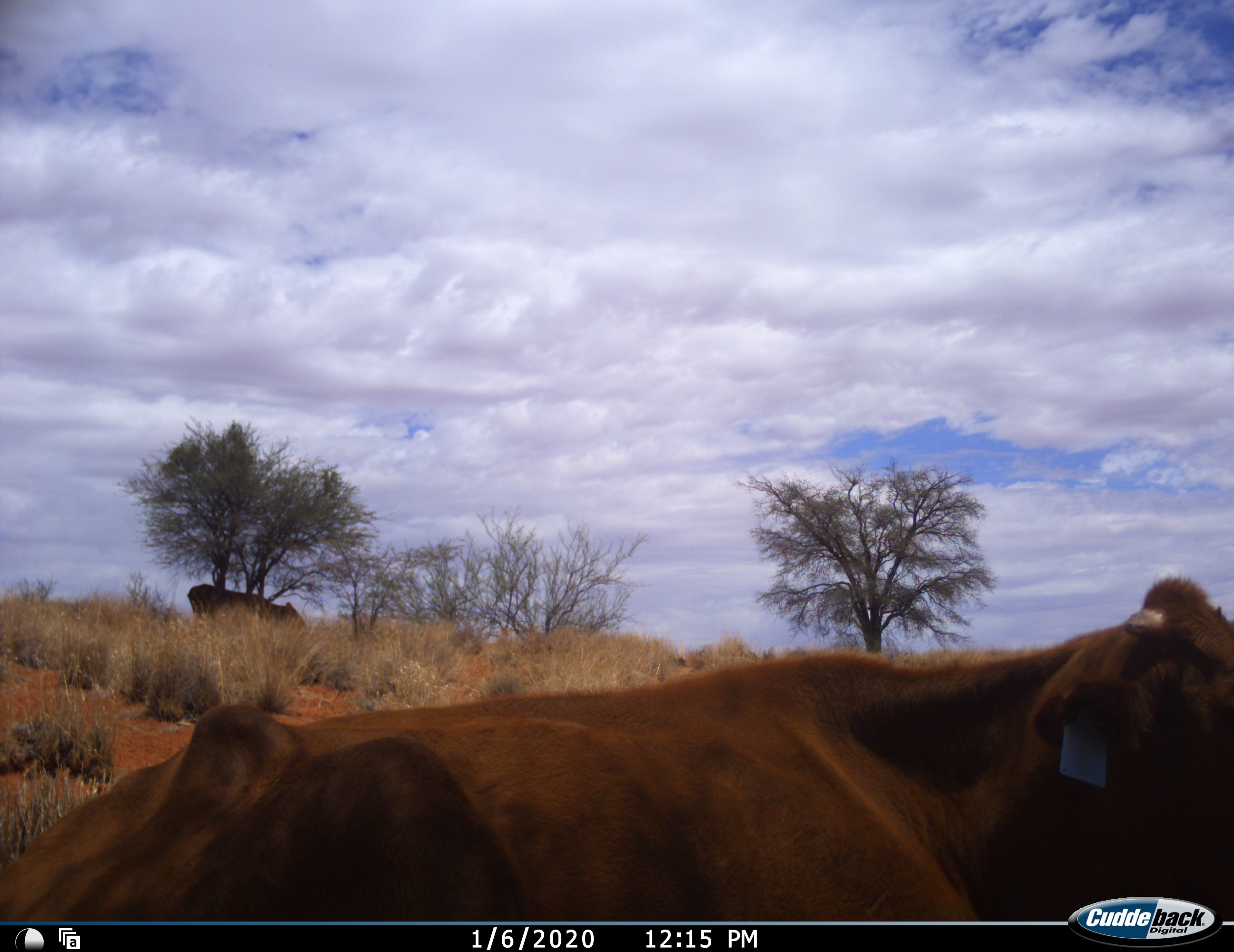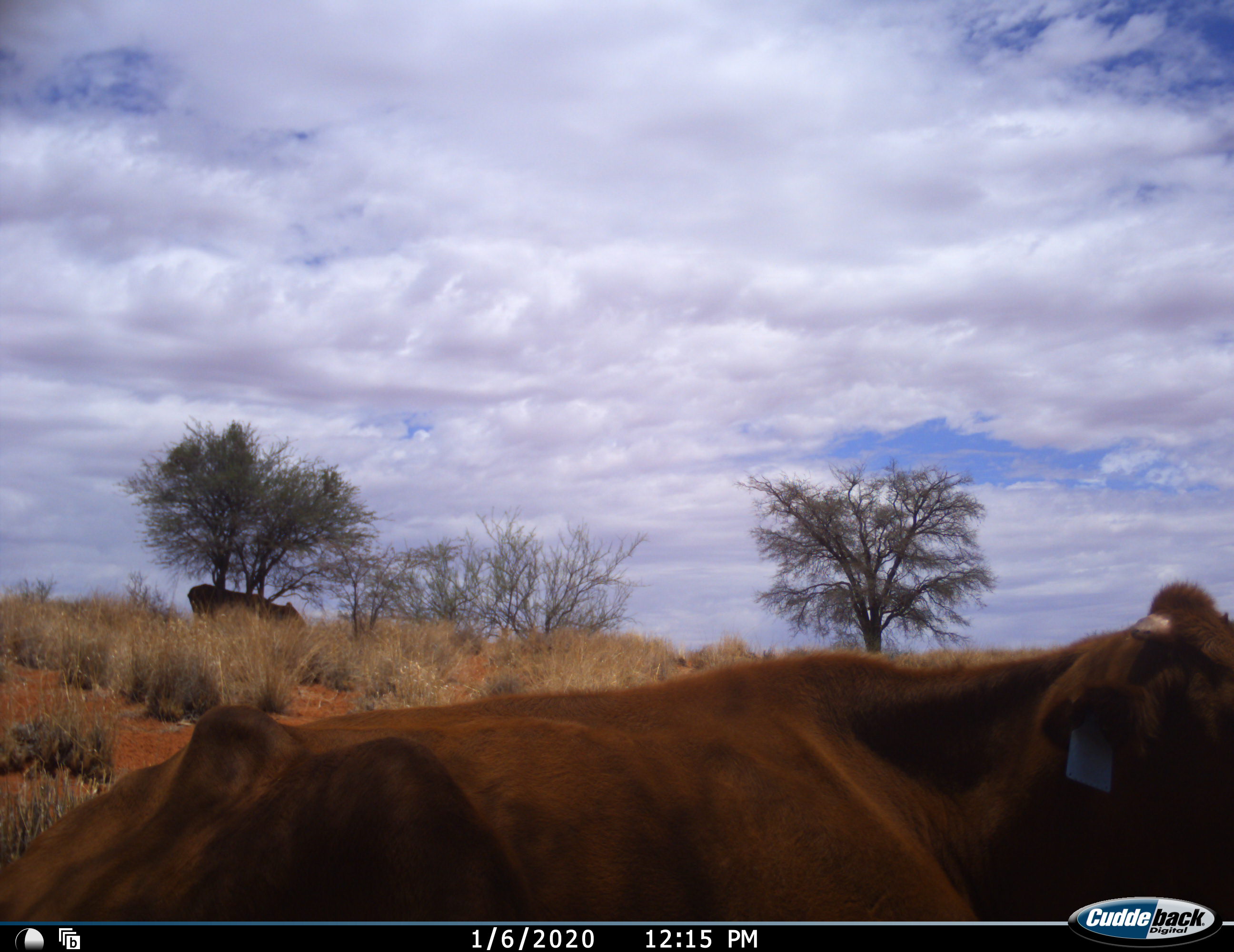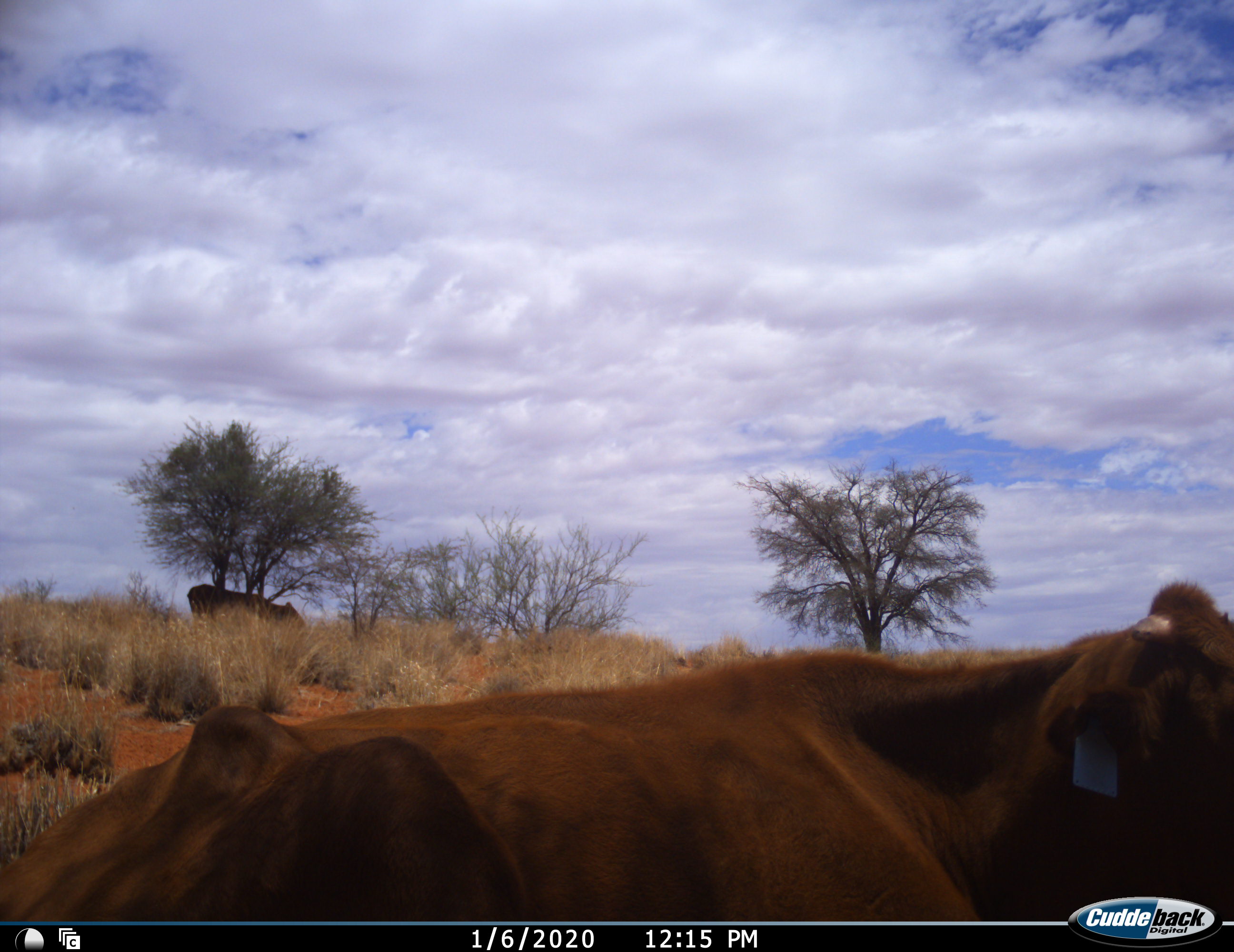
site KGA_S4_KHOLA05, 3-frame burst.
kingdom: Animalia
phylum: Chordata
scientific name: Vertebrata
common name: domestic animal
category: domesticanimal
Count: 2.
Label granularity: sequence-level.